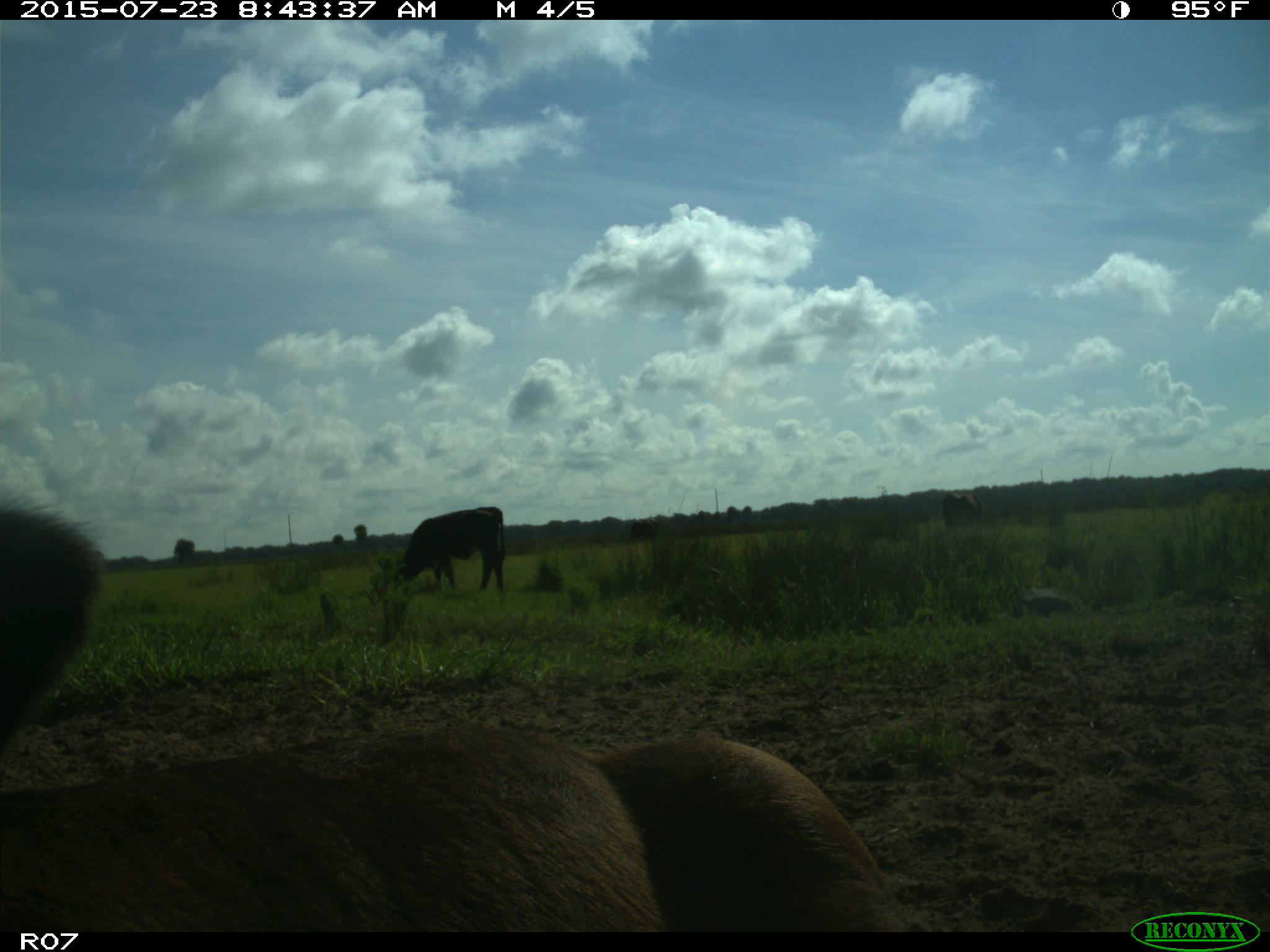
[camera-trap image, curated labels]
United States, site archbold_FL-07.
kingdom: Animalia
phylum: Chordata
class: Mammalia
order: Artiodactyla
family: Bovidae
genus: Bos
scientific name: Bos taurus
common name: domestic cow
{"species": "Bos taurus (domestic cow)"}